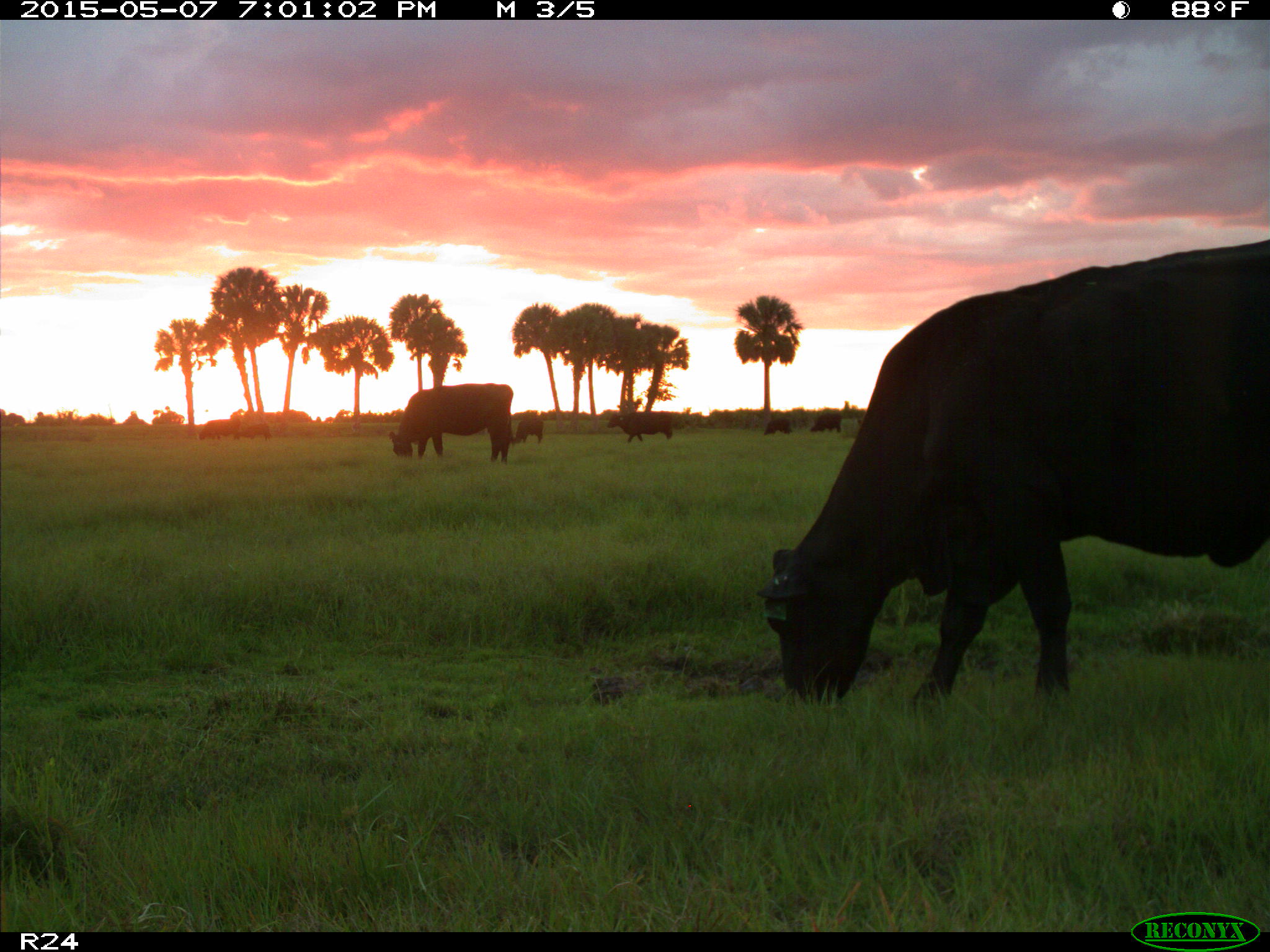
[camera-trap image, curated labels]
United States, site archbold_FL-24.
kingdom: Animalia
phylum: Chordata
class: Mammalia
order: Artiodactyla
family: Bovidae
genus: Bos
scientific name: Bos taurus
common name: domestic cow